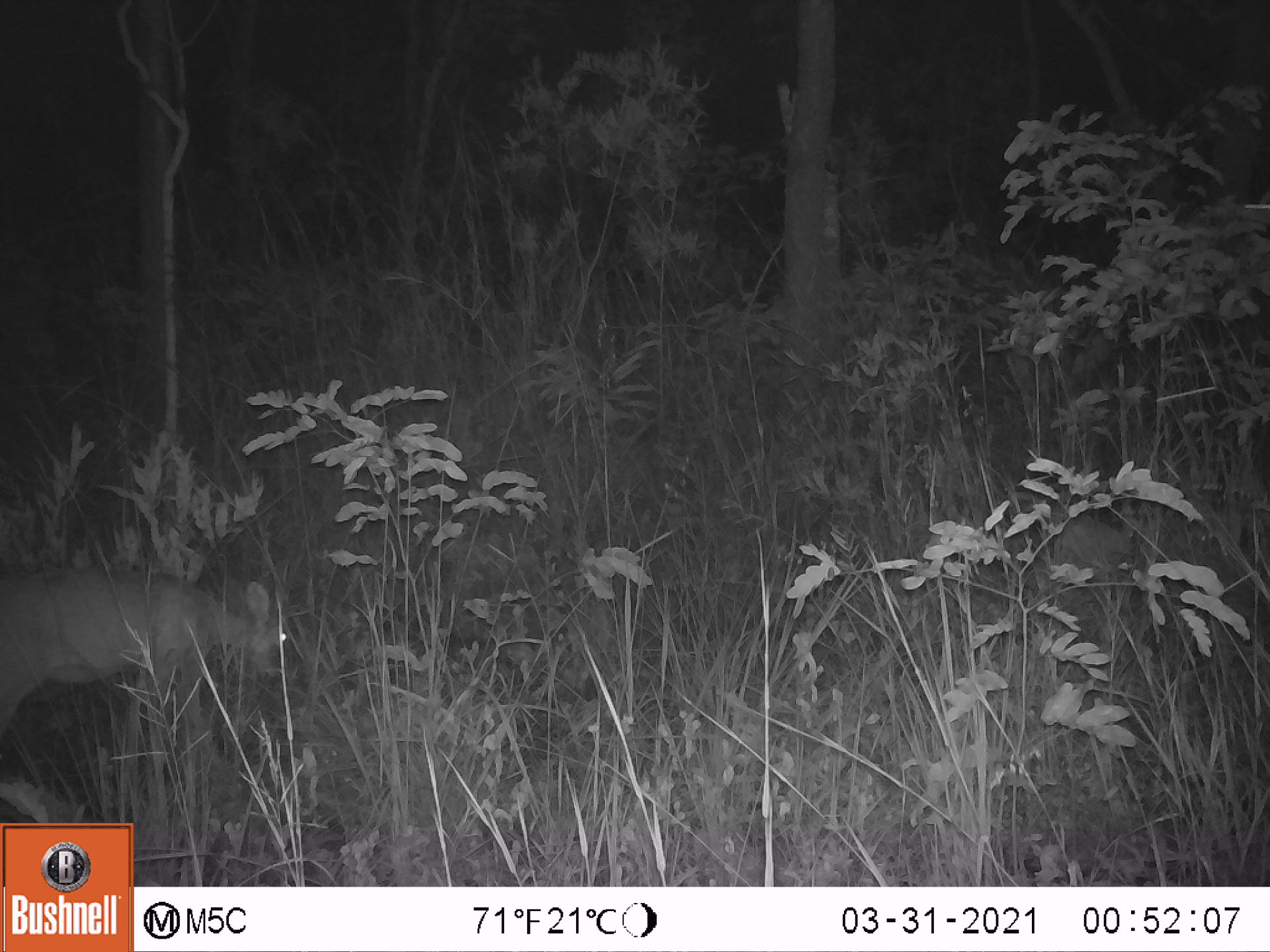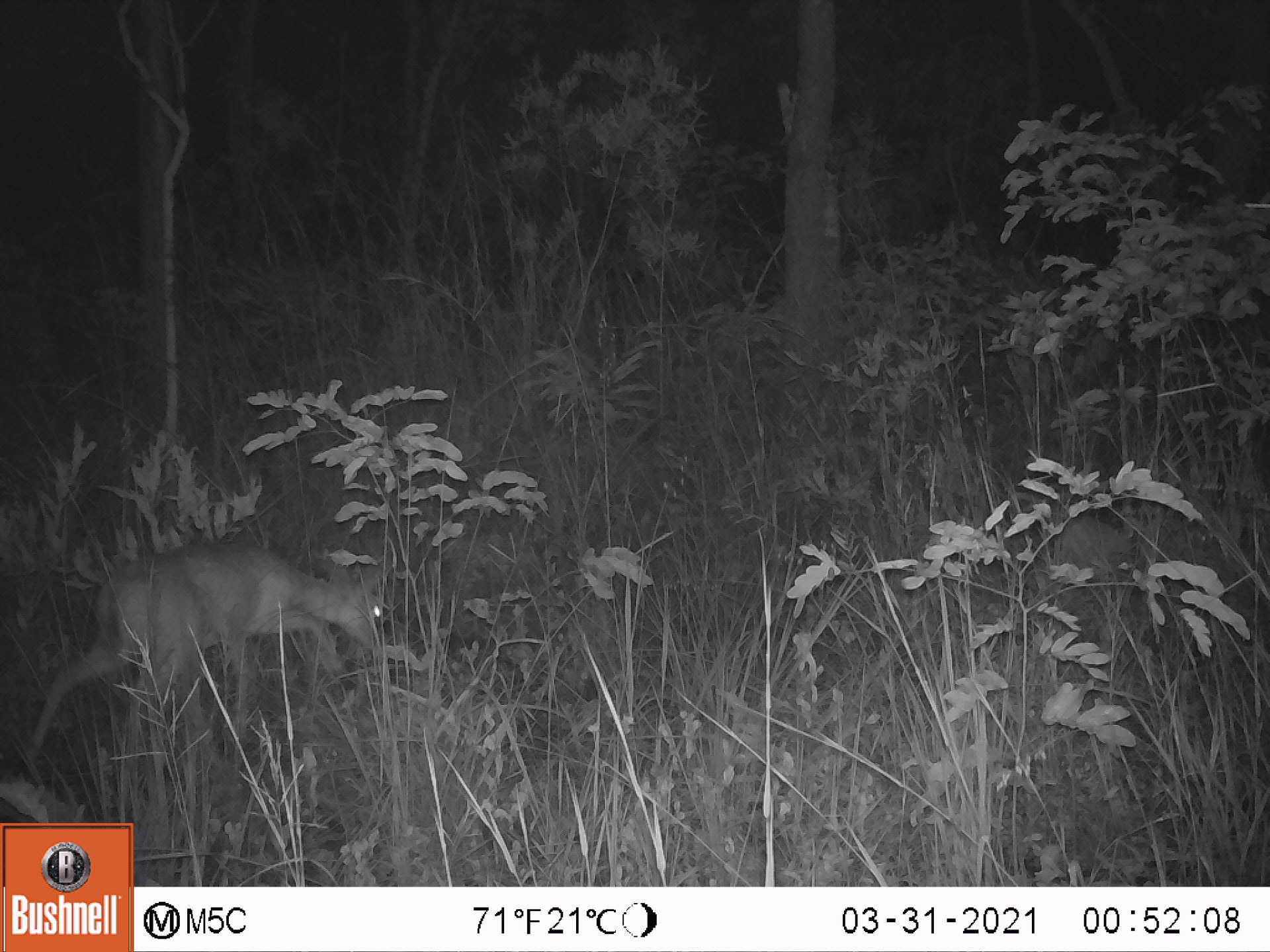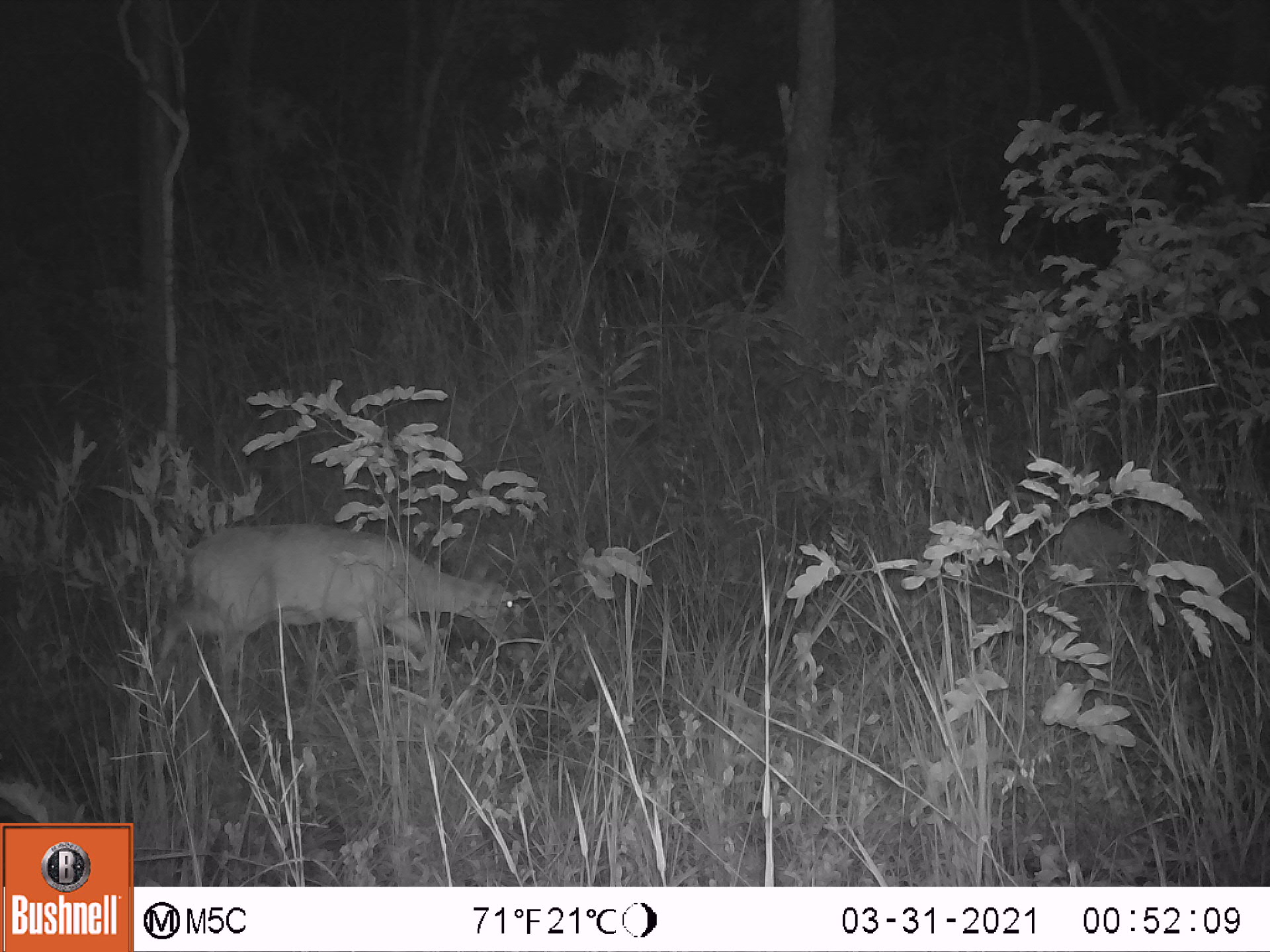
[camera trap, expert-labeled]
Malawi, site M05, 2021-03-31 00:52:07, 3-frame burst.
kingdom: Animalia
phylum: Chordata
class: Mammalia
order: Artiodactyla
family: Bovidae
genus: Sylvicapra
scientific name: Sylvicapra grimmia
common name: common duiker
Common duiker (Sylvicapra grimmia), count 1.